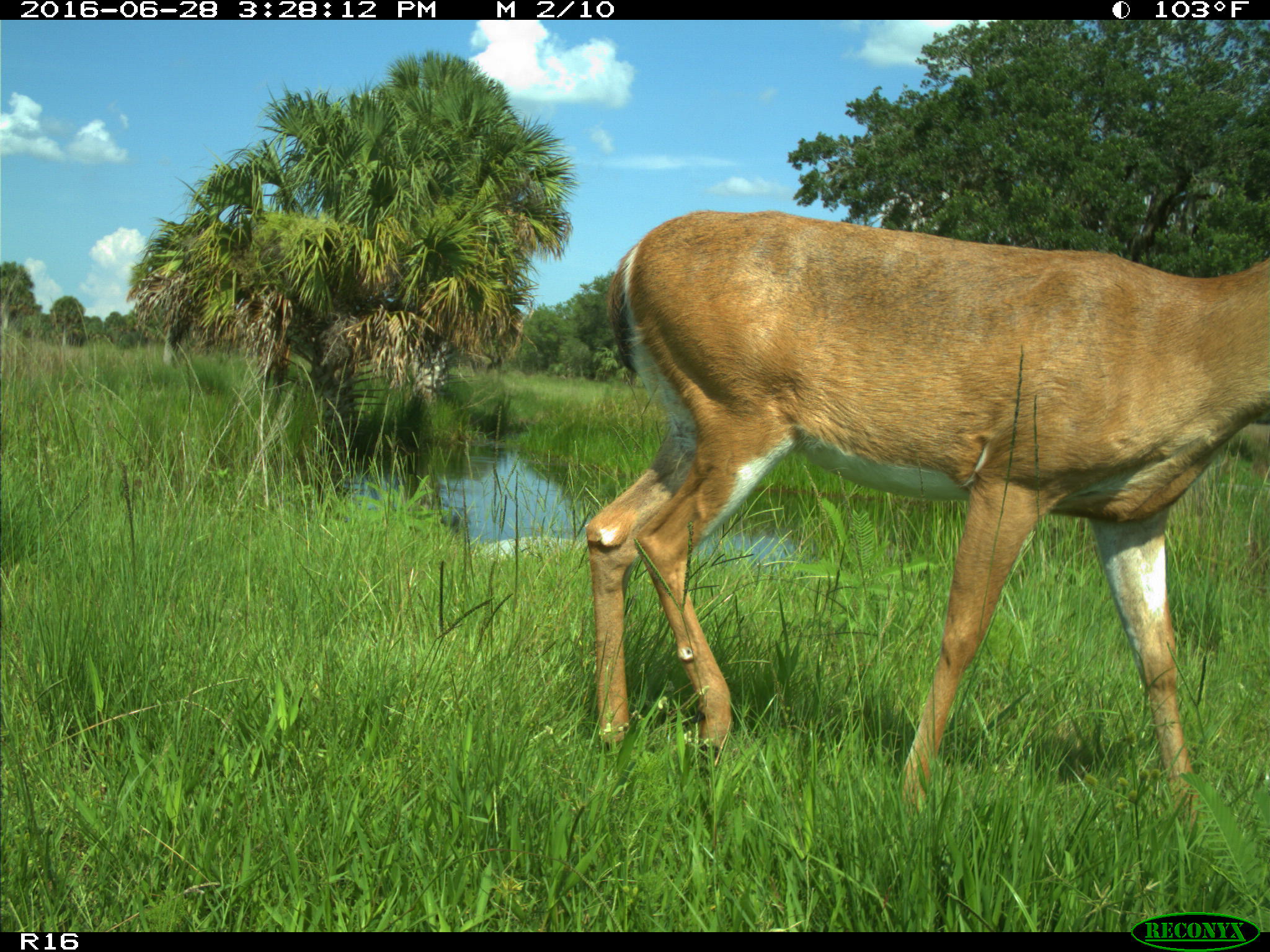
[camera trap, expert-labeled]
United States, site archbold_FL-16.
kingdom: Animalia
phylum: Chordata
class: Mammalia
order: Artiodactyla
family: Cervidae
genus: Odocoileus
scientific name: Odocoileus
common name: deer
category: unidentified deer